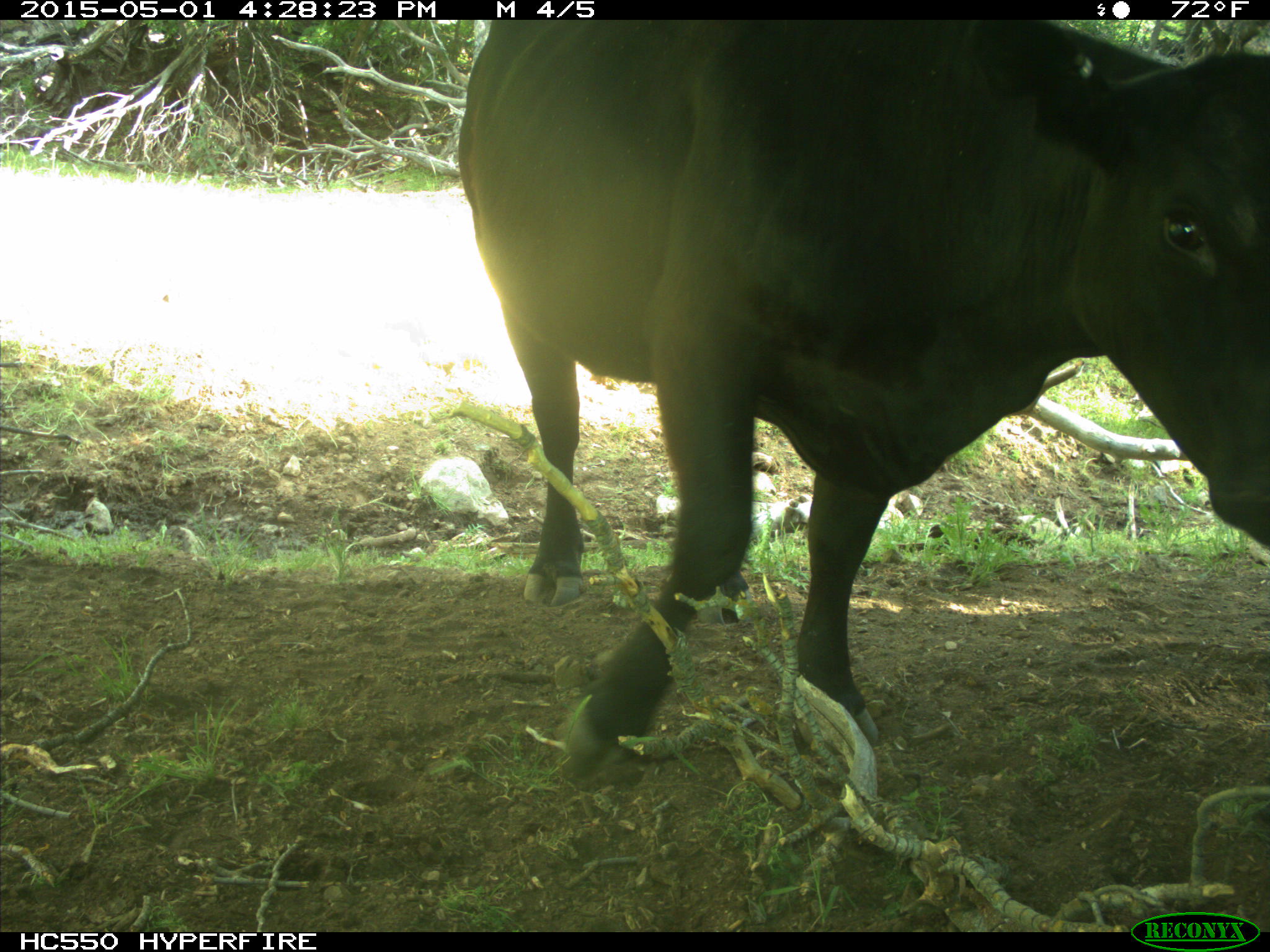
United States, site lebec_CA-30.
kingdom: Animalia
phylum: Chordata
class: Mammalia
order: Artiodactyla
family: Bovidae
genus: Bos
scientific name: Bos taurus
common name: domestic cow